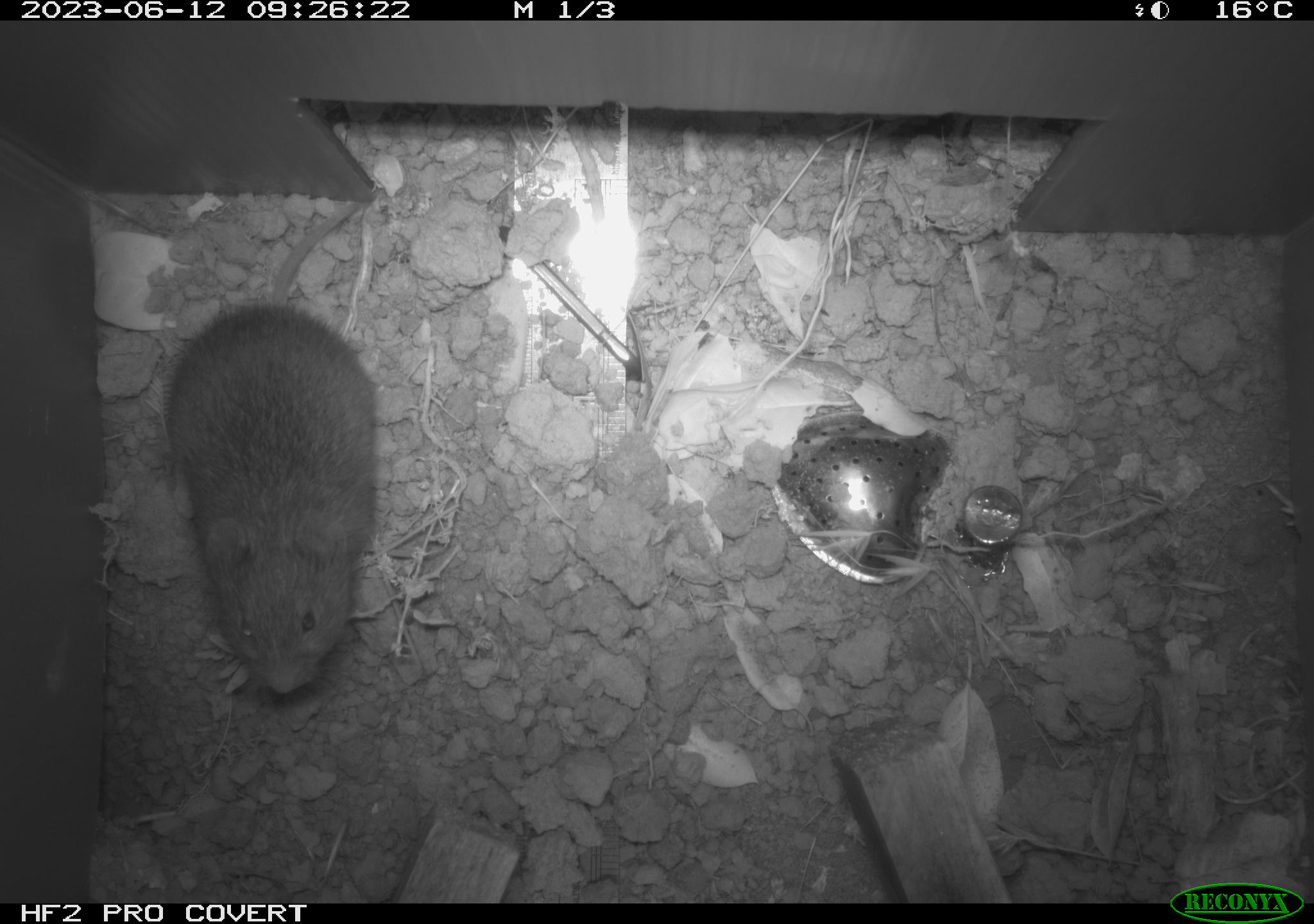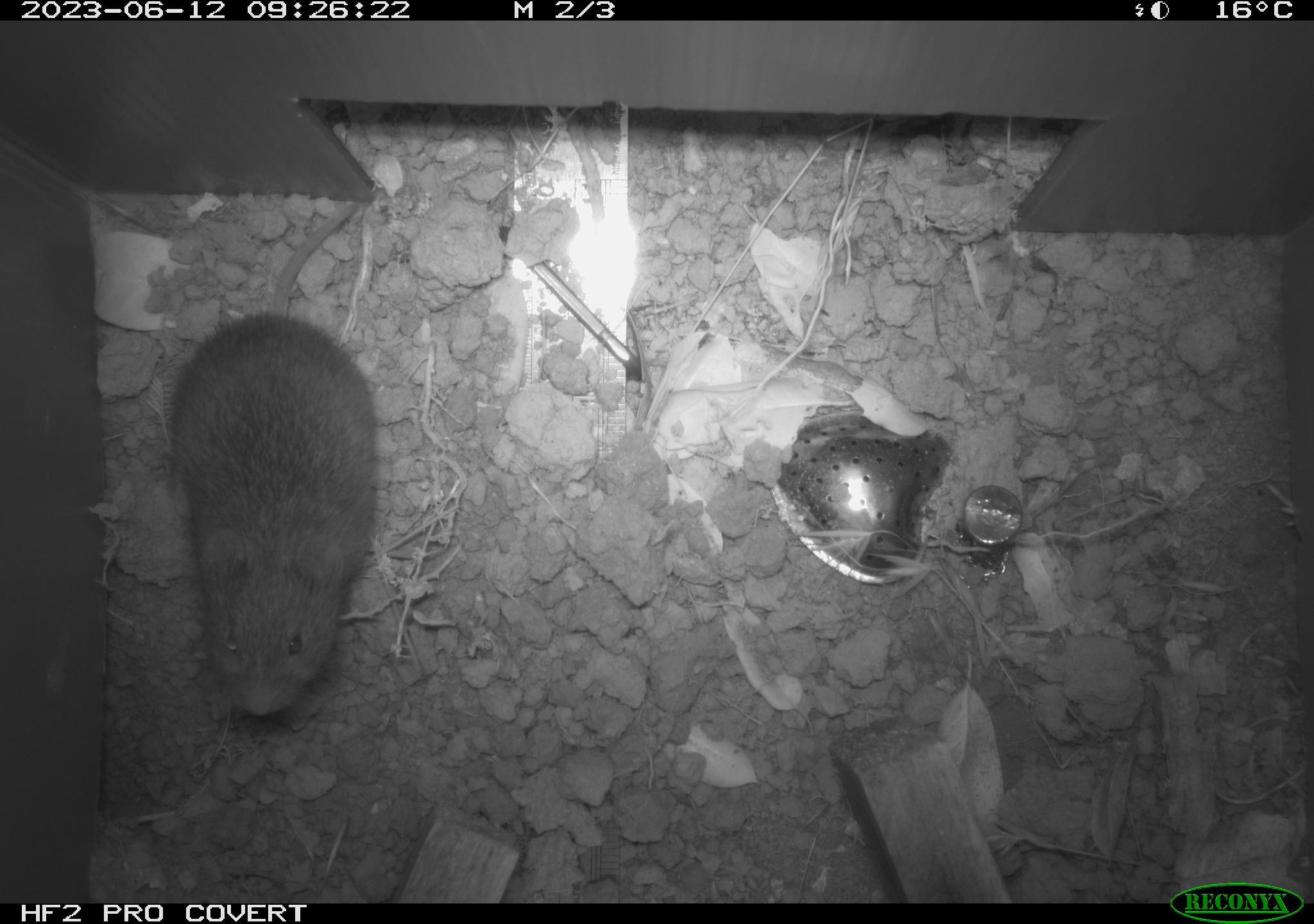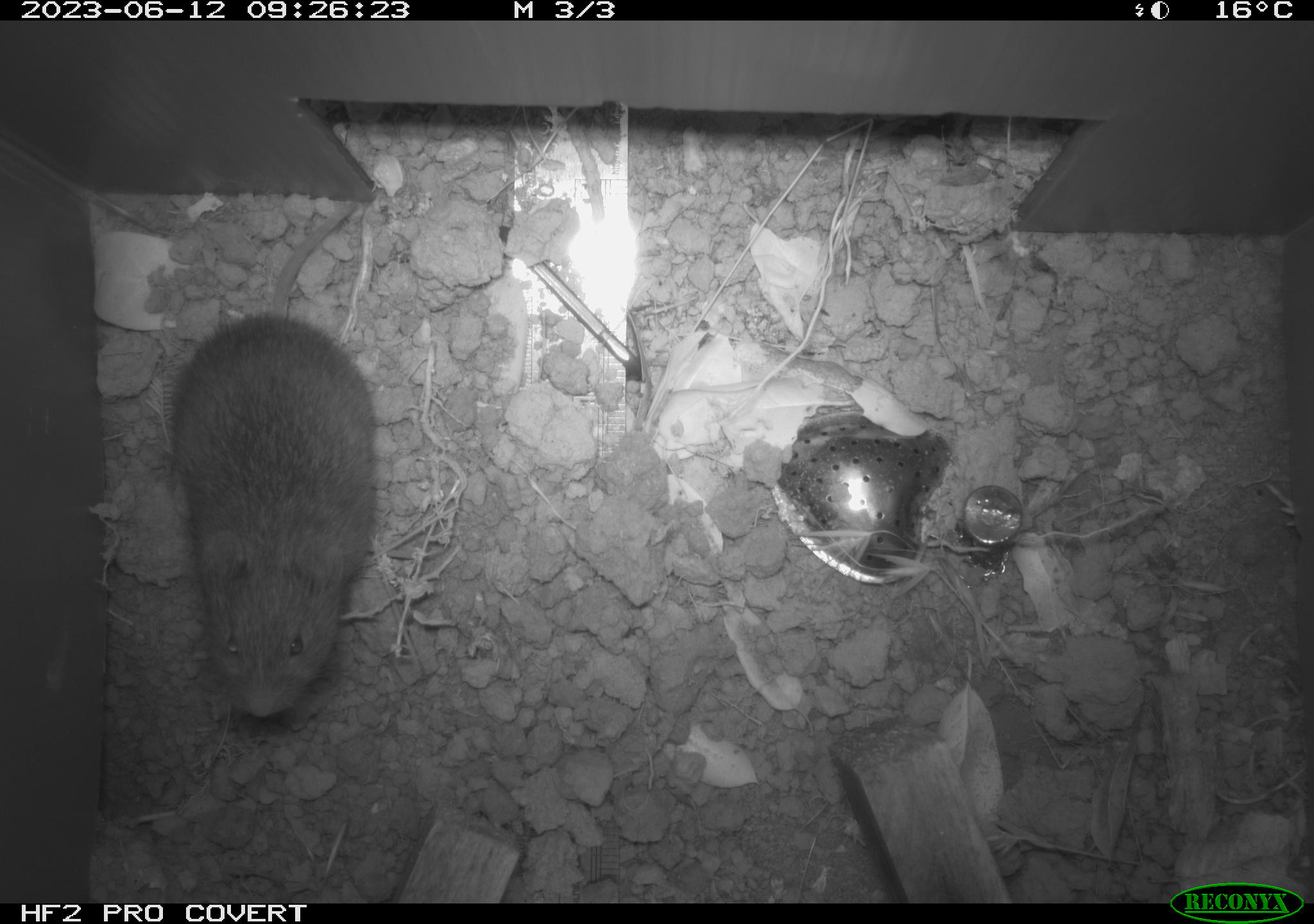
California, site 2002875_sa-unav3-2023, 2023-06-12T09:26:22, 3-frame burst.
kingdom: Animalia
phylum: Chordata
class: Mammalia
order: Rodentia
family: Cricetidae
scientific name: Arvicolinae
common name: voles, lemmings, and muskrats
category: arvicolinae subfamily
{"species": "arvicolinae subfamily (voles, lemmings, and muskrats) (Arvicolinae)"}